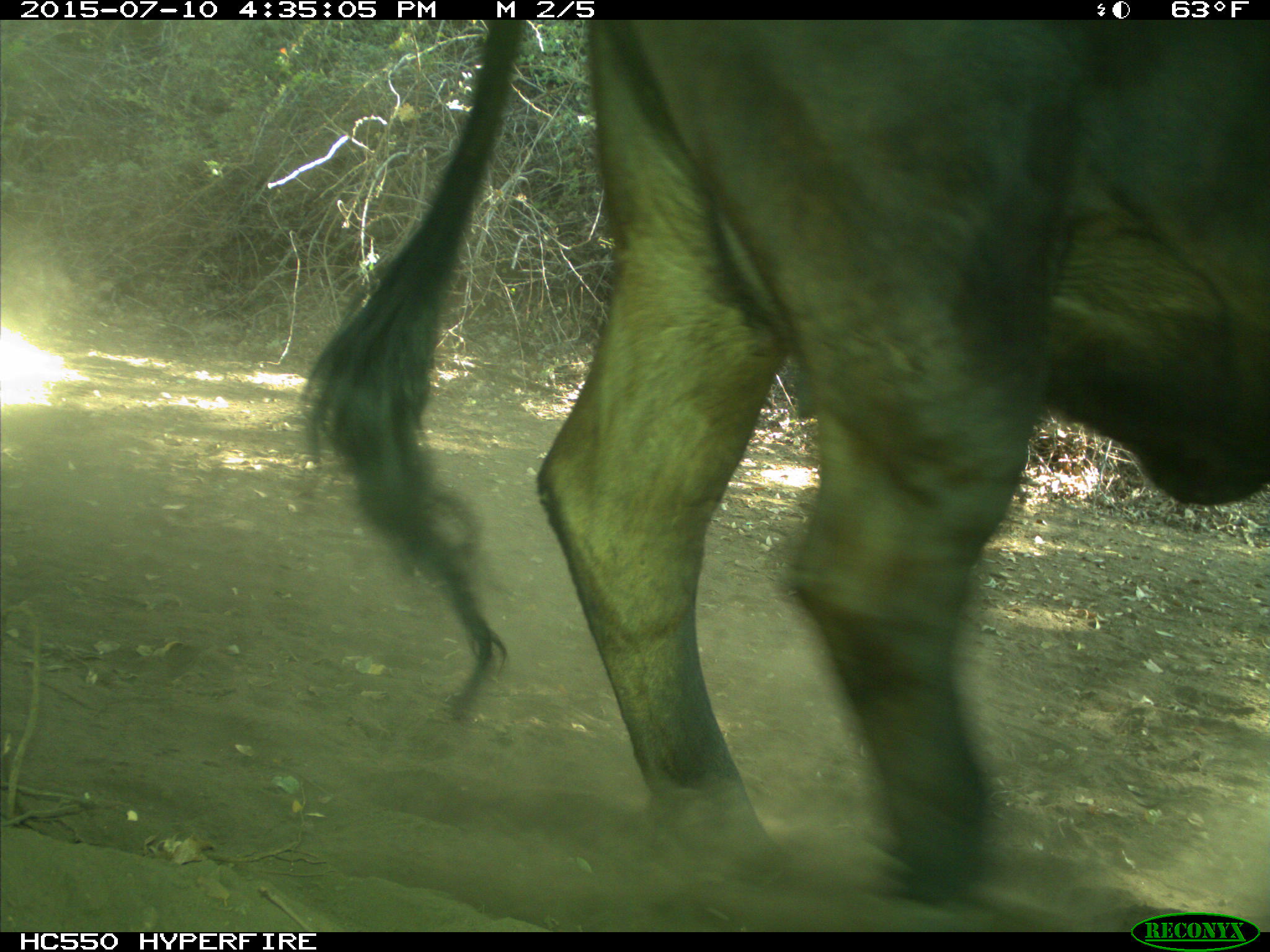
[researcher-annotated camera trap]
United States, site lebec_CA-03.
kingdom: Animalia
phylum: Chordata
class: Mammalia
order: Artiodactyla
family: Bovidae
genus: Bos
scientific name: Bos taurus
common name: domestic cow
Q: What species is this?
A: Bos taurus (domestic cow).